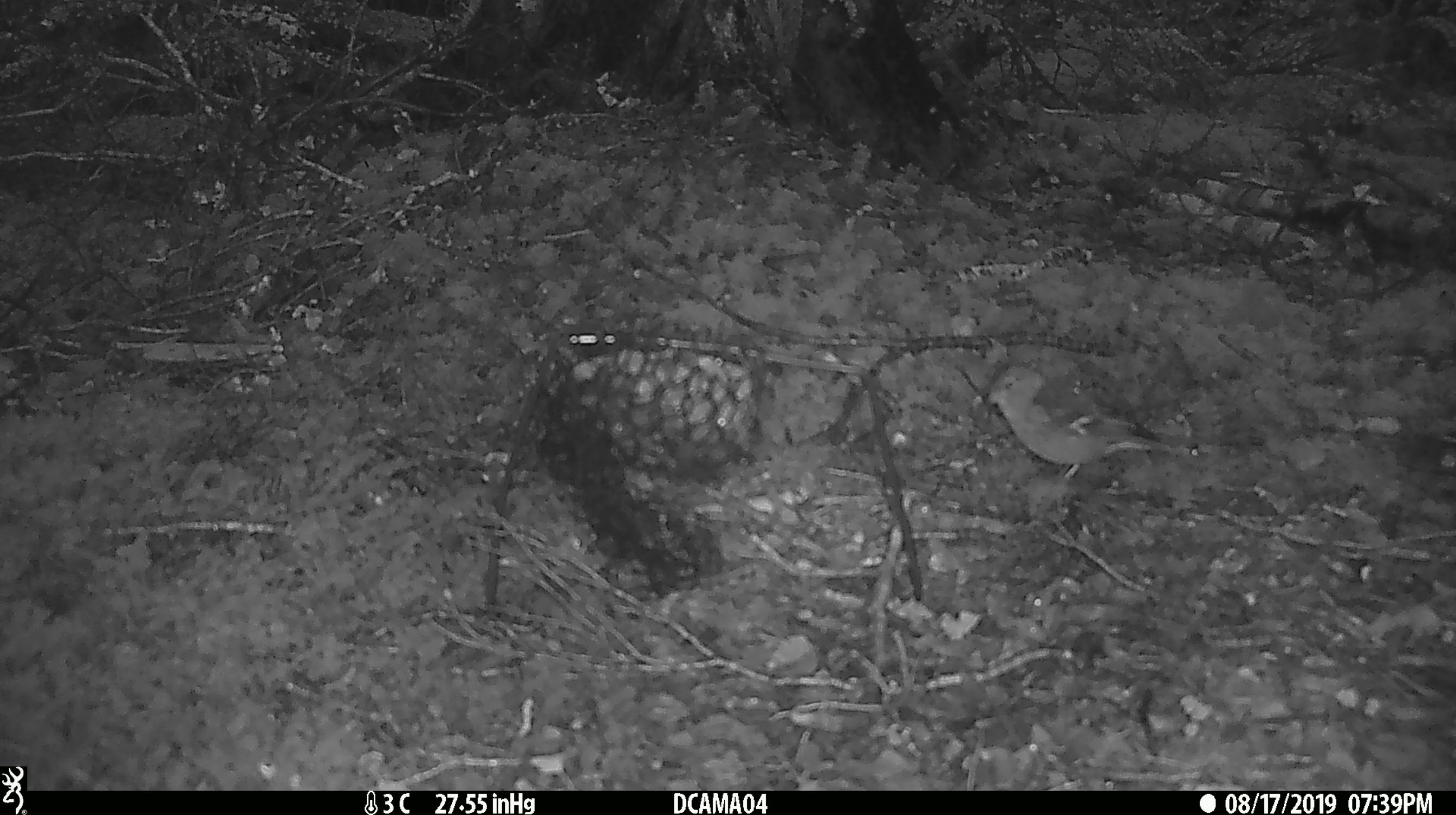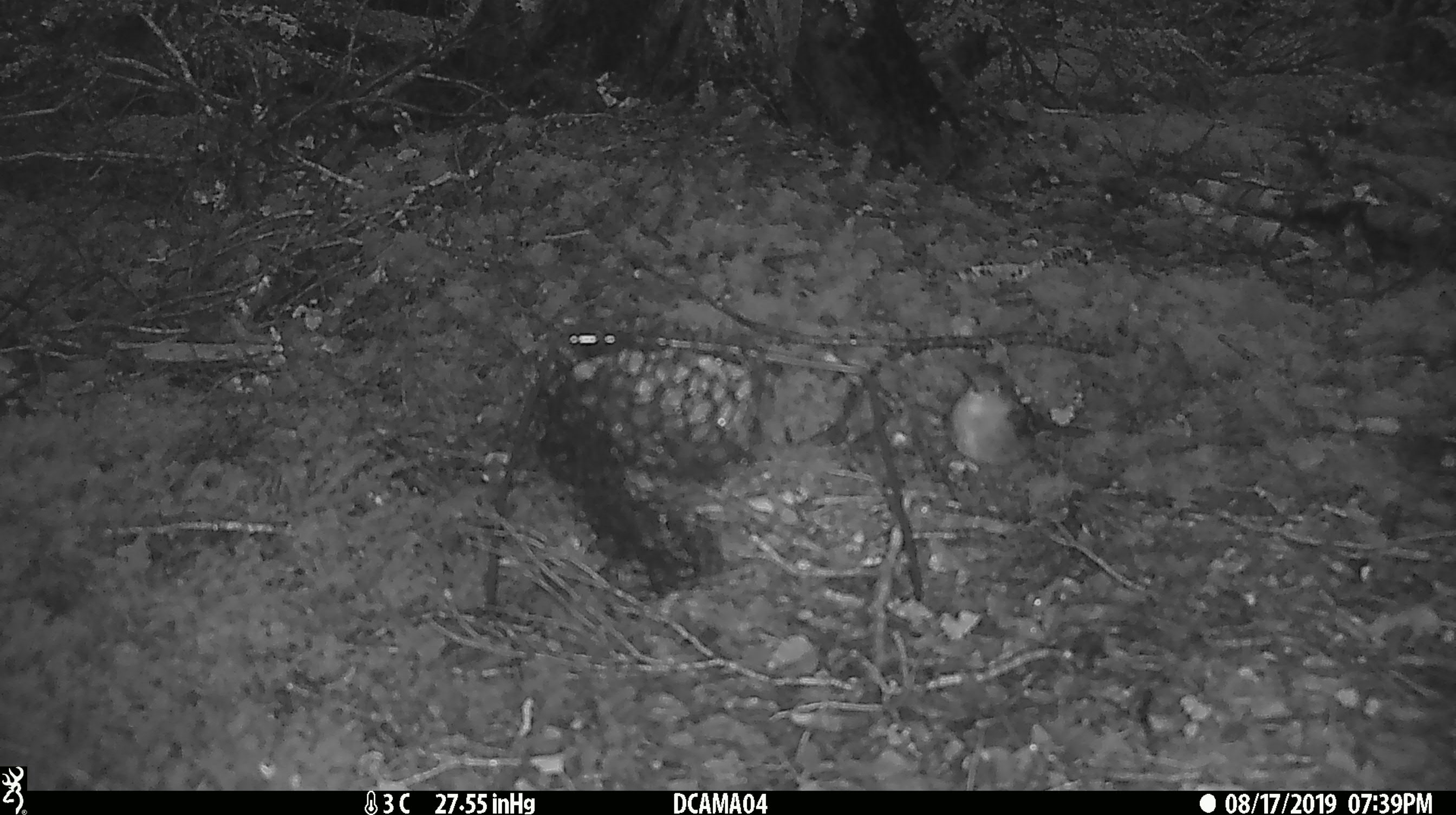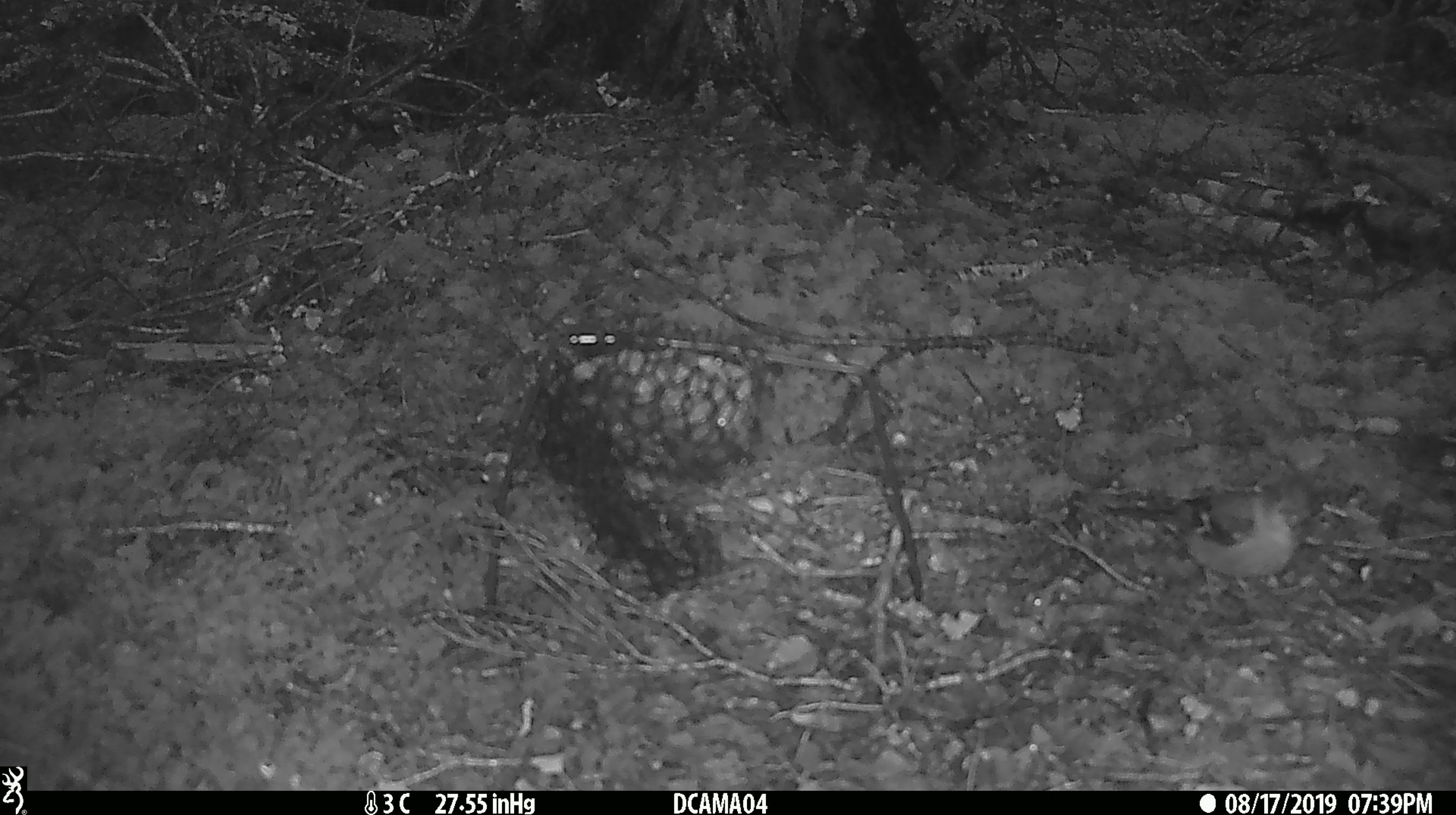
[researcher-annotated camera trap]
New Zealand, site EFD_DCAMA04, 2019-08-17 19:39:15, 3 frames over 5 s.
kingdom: Animalia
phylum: Chordata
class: Aves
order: Passeriformes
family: Fringillidae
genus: Fringilla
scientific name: Fringilla coelebs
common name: common chaffinch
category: chaffinch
Chaffinch (common chaffinch) (Fringilla coelebs).